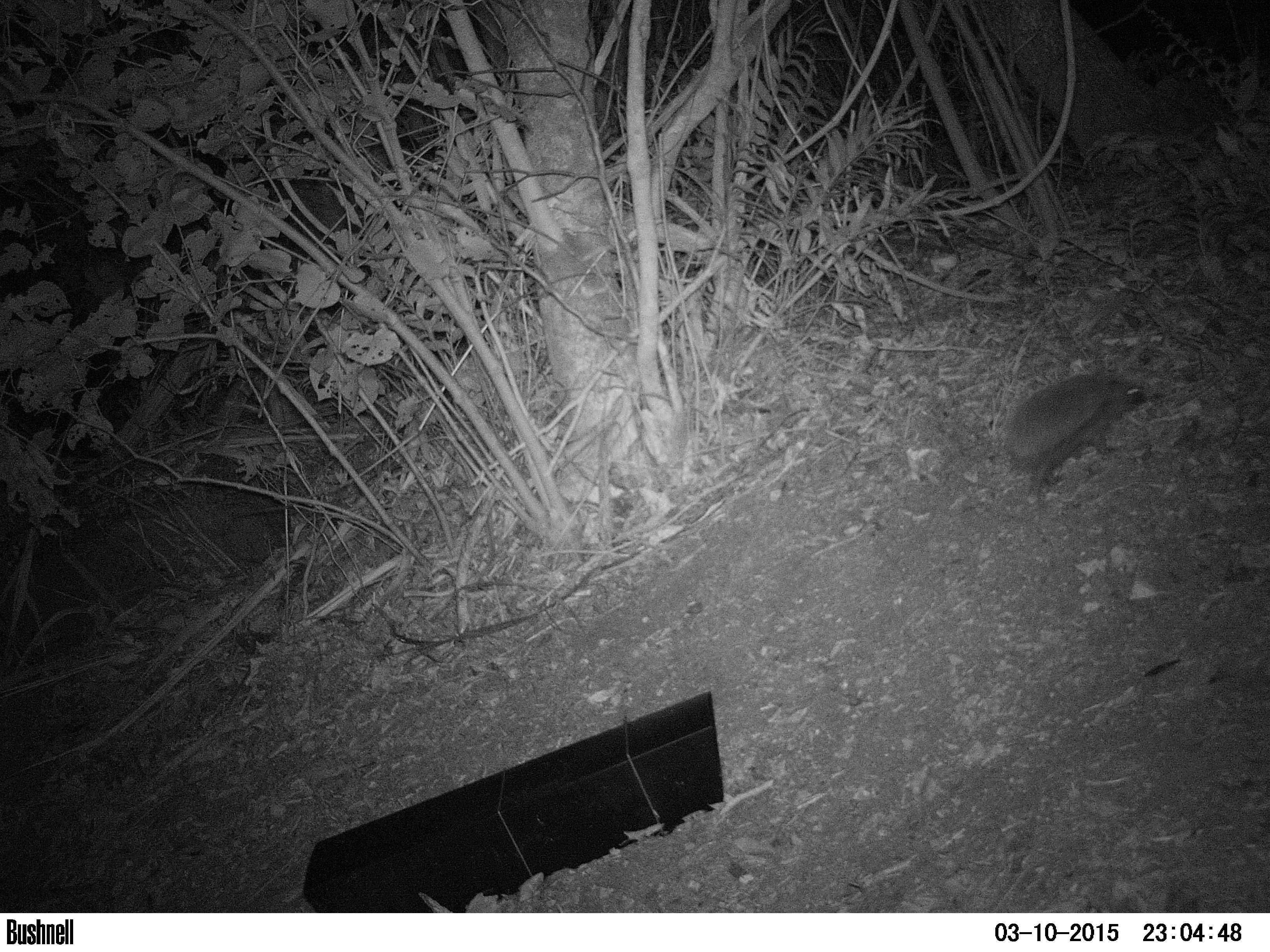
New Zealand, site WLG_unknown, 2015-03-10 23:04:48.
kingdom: Animalia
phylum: Chordata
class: Mammalia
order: Eulipotyphla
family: Erinaceidae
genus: Erinaceus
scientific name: Erinaceus europaeus europaeus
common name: european hedgehog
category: hedgehog